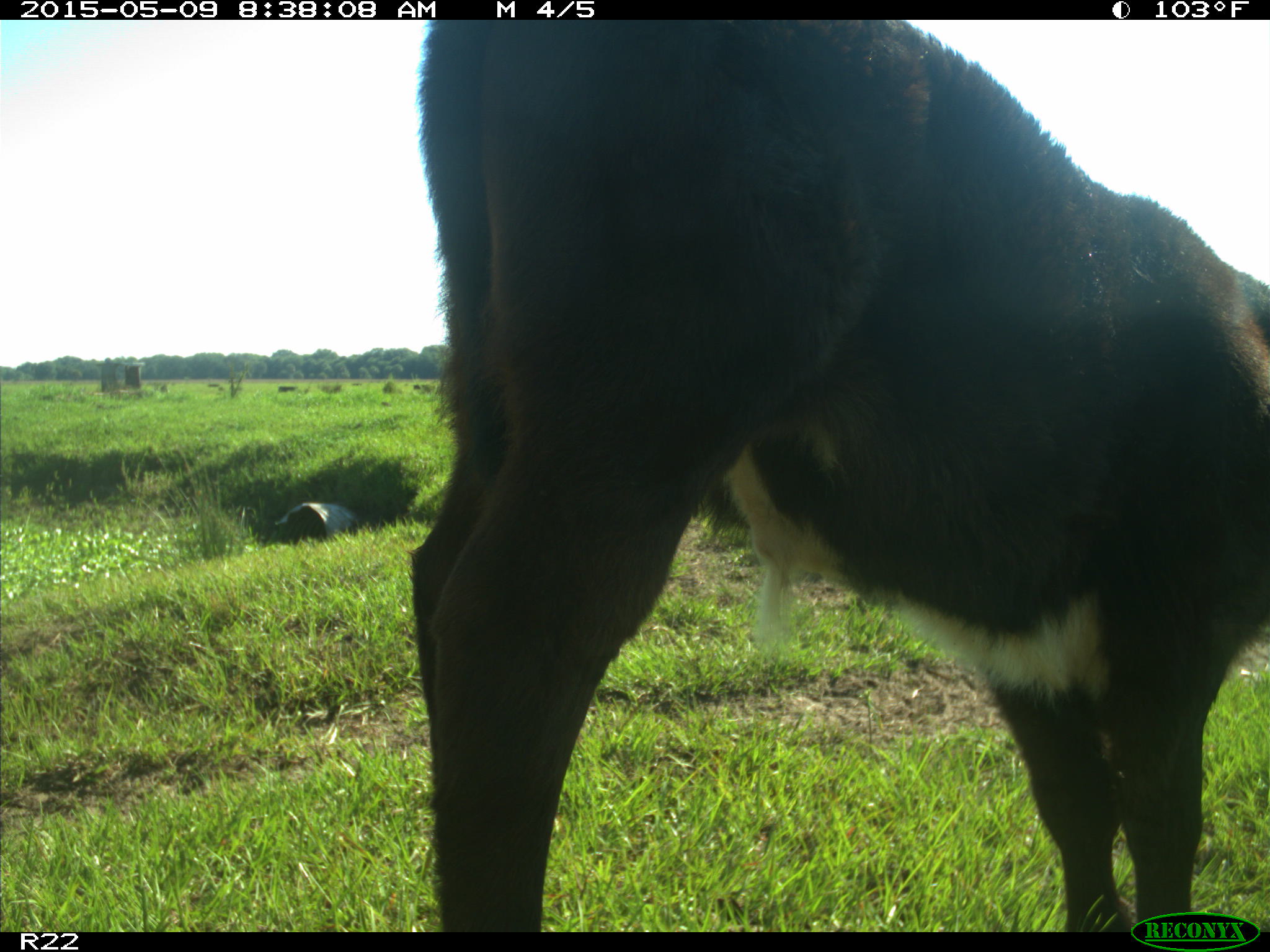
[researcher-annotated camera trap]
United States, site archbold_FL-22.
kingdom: Animalia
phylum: Chordata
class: Mammalia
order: Artiodactyla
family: Bovidae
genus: Bos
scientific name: Bos taurus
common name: domestic cow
Bos taurus (domestic cow).